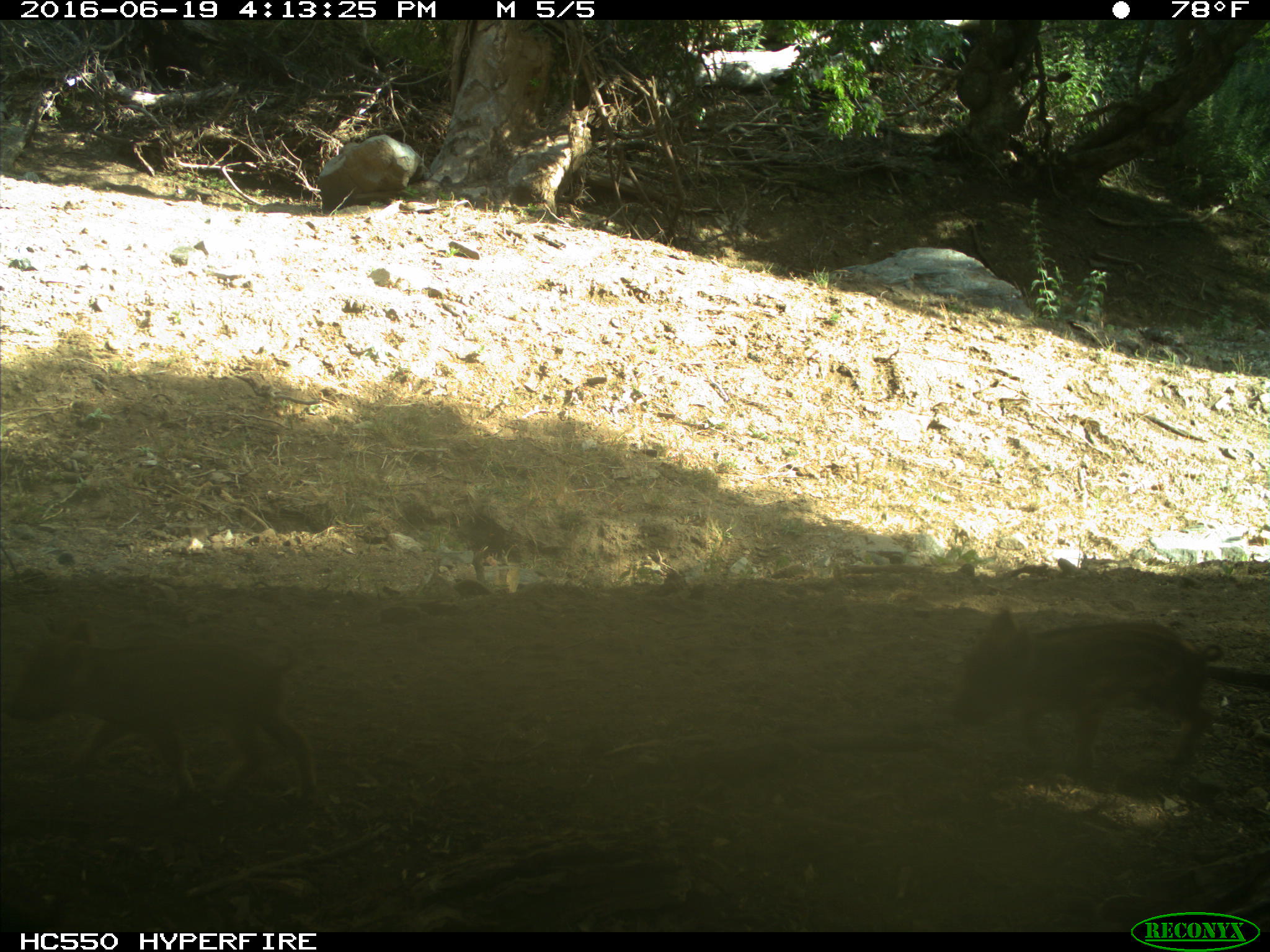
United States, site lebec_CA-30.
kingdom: Animalia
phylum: Chordata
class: Mammalia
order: Artiodactyla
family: Suidae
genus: Sus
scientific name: Sus scrofa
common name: wild boar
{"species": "Sus scrofa (wild boar)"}